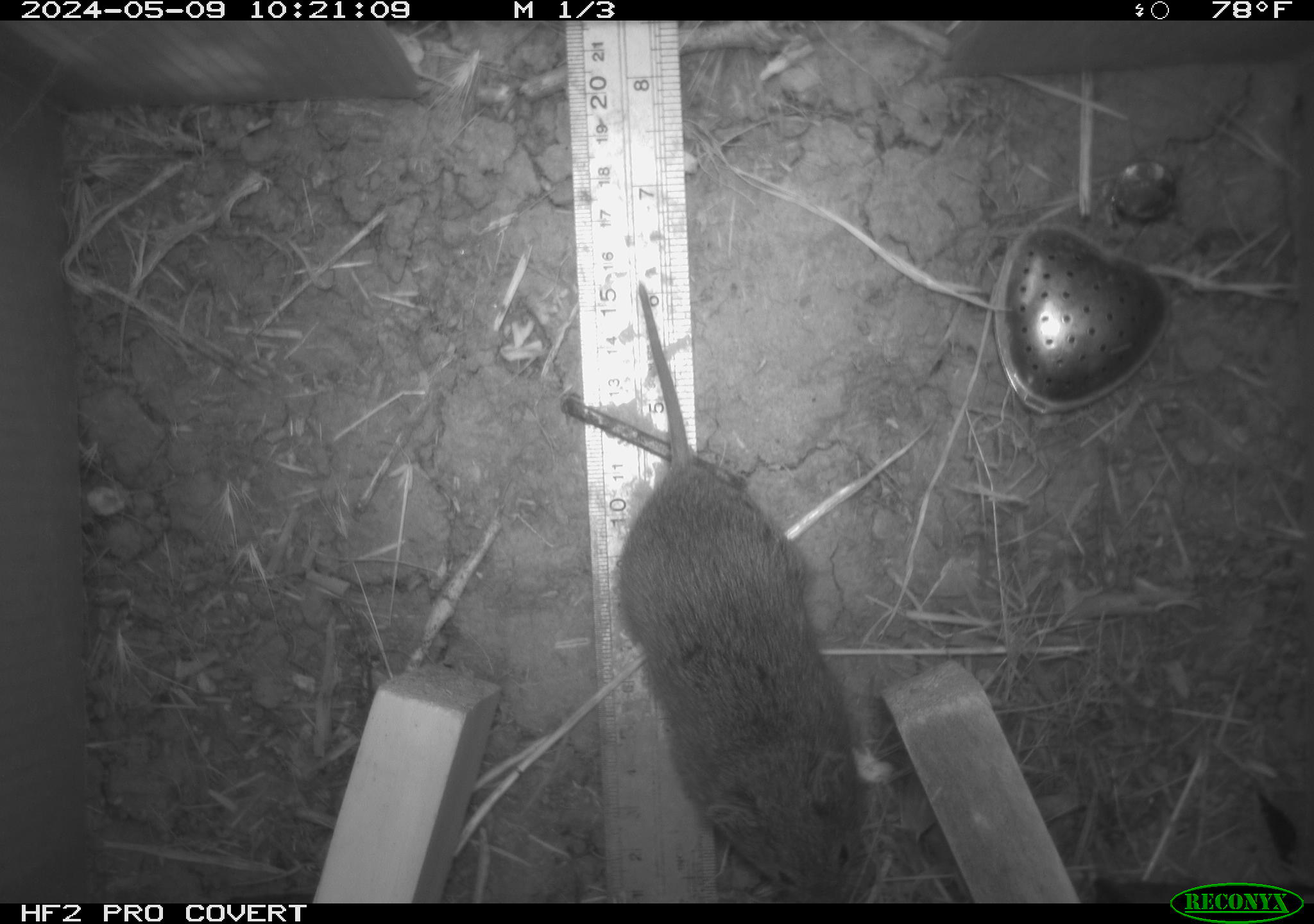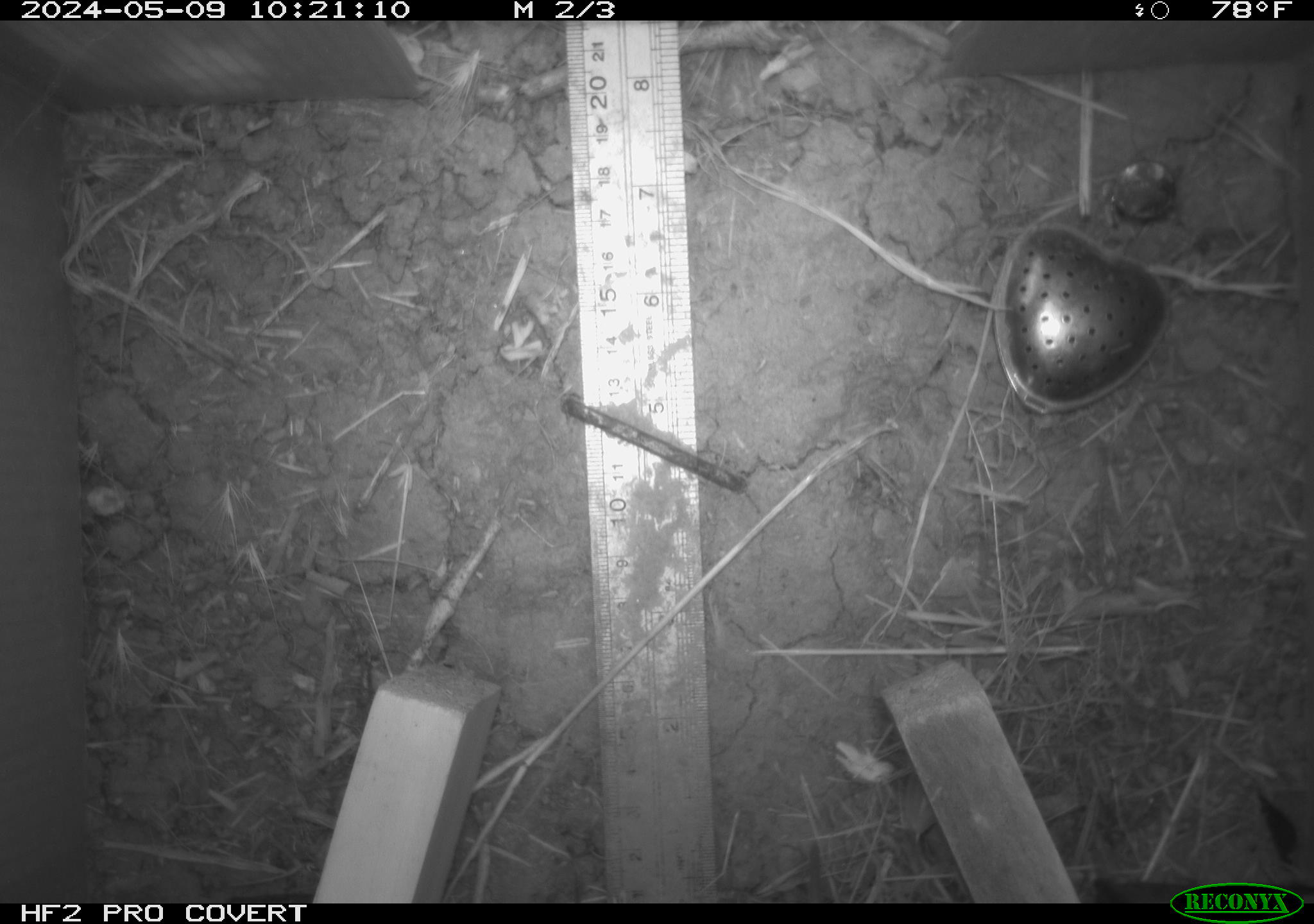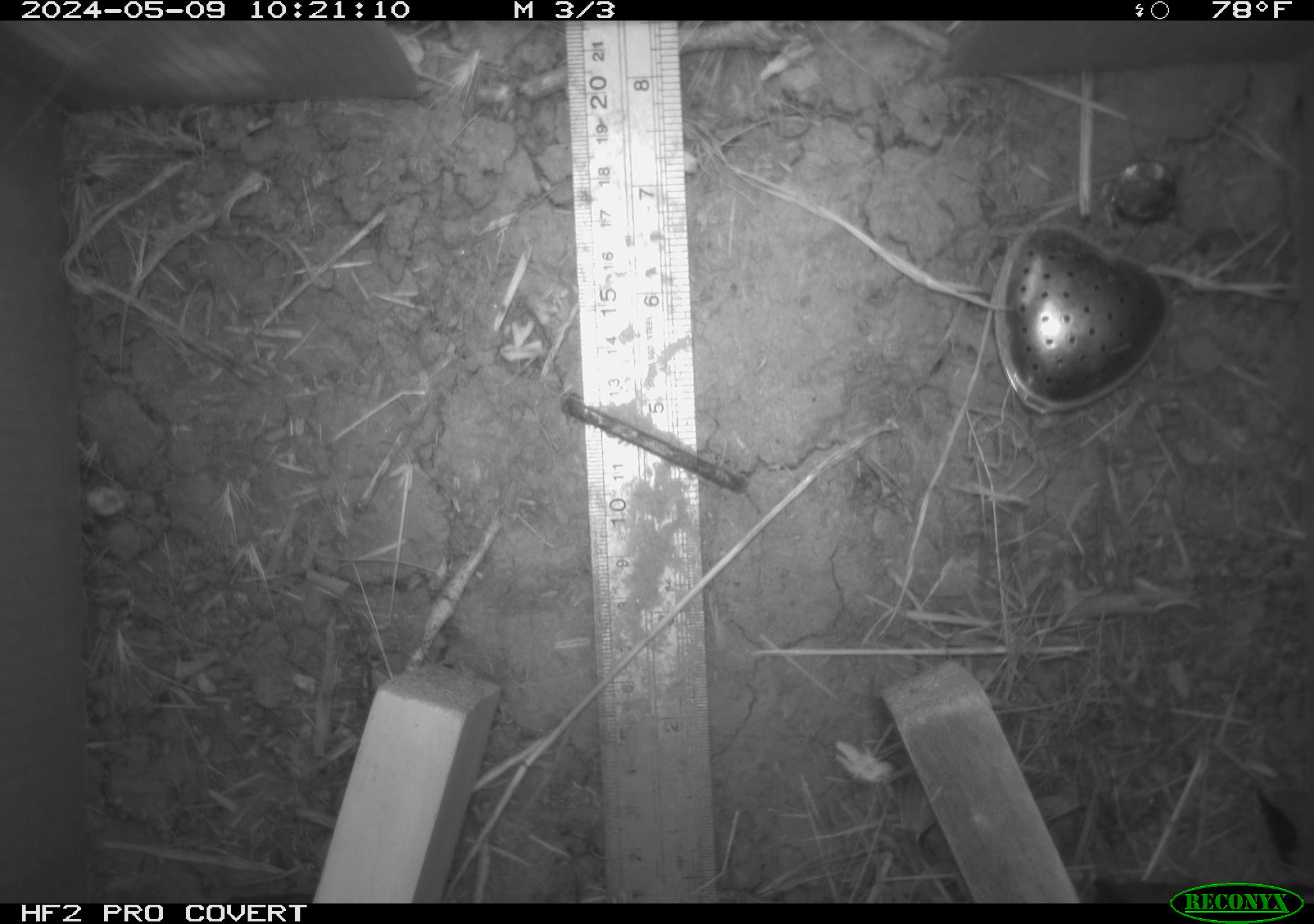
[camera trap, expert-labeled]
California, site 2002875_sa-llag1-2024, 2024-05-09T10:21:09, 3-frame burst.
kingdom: Animalia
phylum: Chordata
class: Mammalia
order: Rodentia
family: Cricetidae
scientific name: Arvicolinae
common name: voles, lemmings, and muskrats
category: arvicolinae subfamily